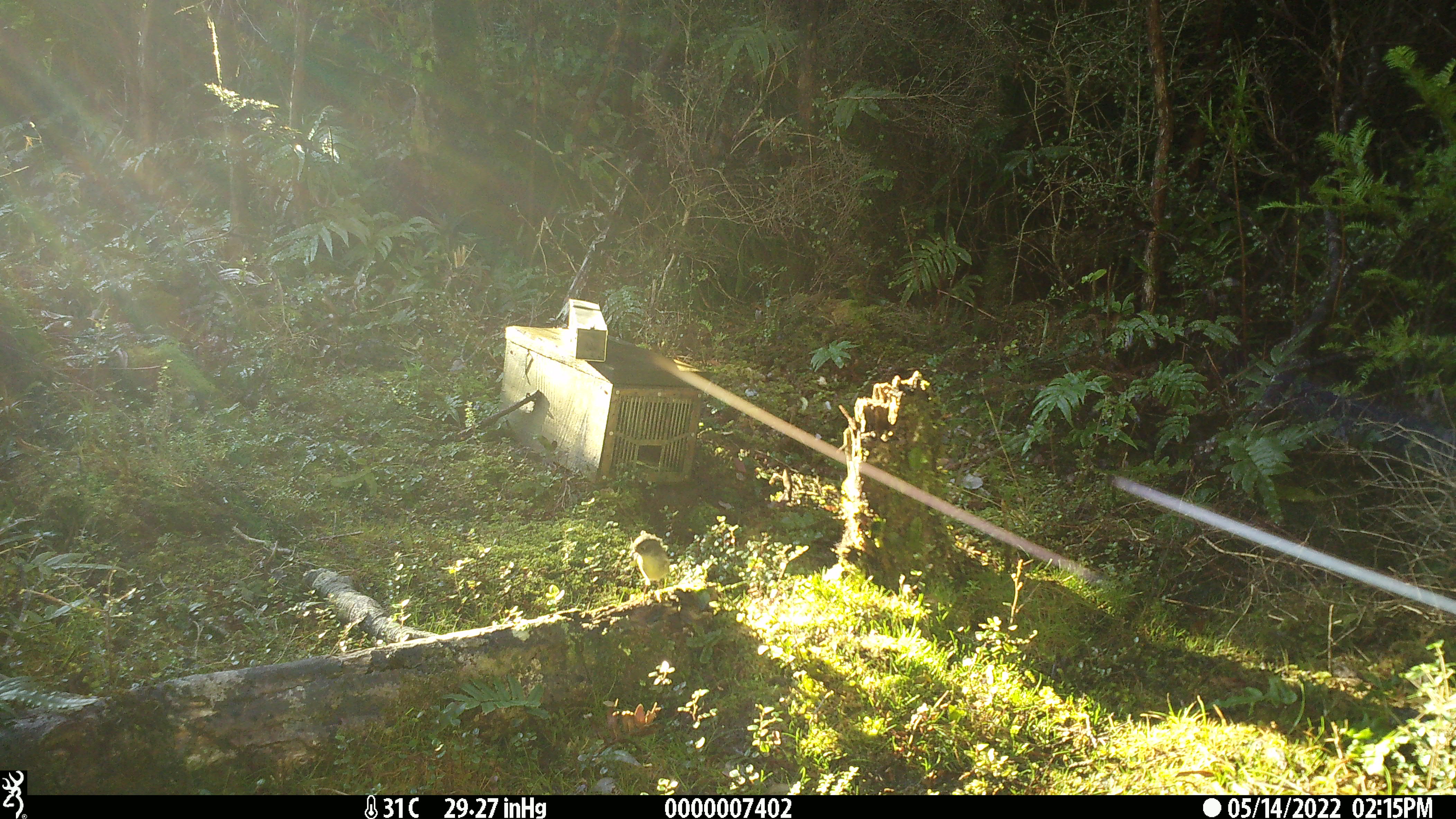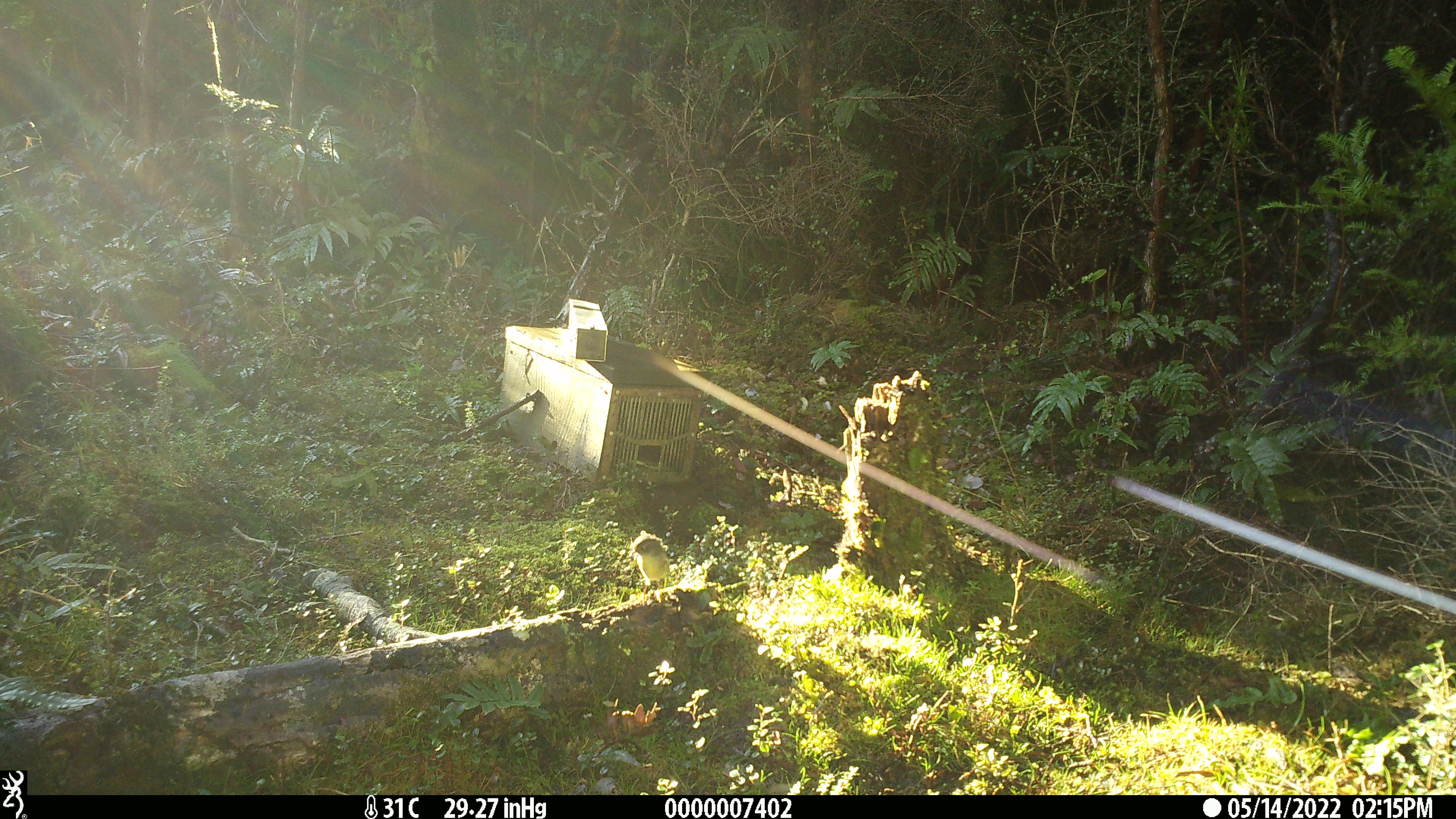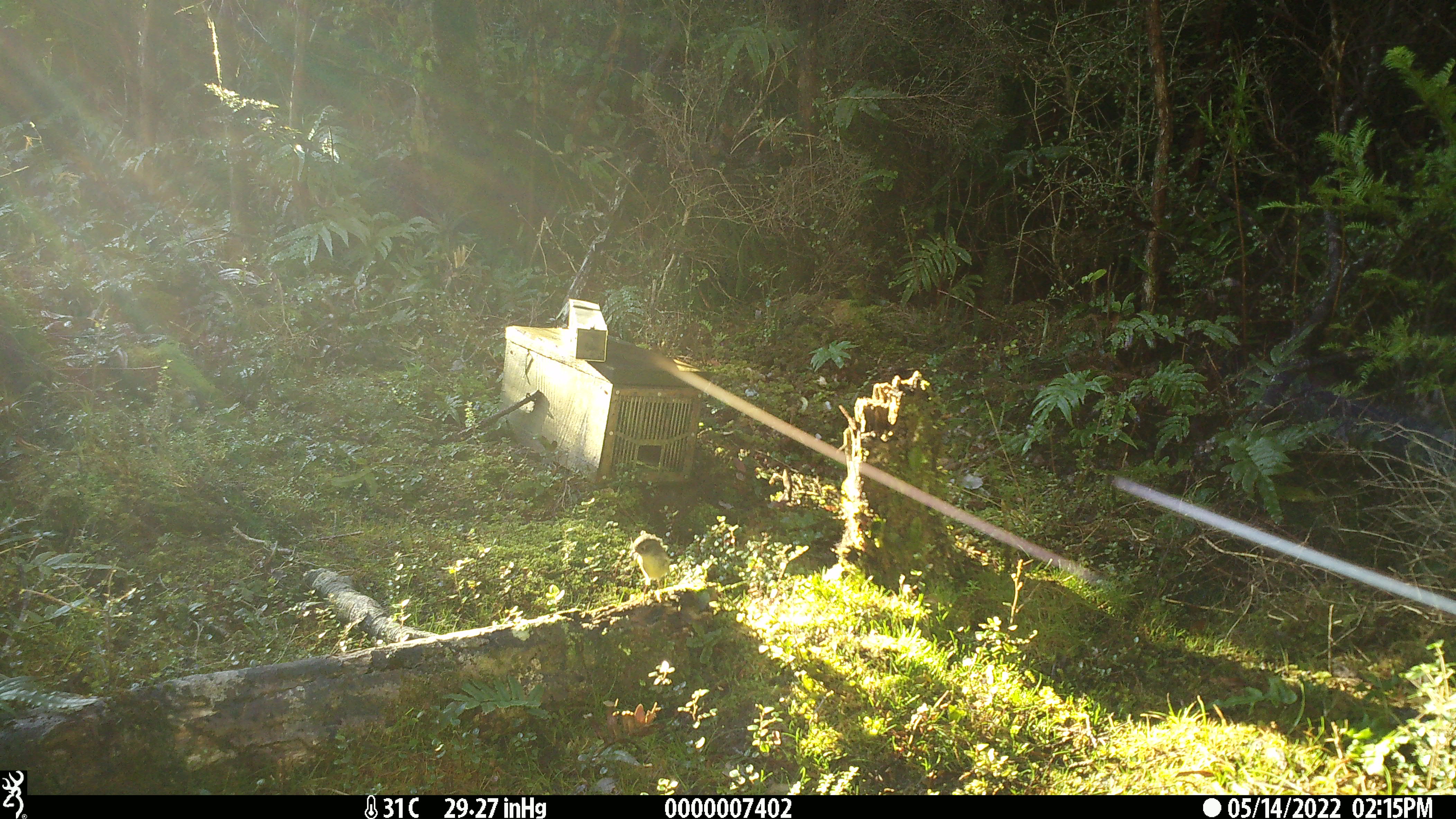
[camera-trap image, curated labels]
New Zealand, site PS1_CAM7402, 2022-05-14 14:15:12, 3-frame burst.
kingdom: Animalia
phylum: Chordata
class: Aves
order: Passeriformes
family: Petroicidae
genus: Petroica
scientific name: Petroica macrocephala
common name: tomtit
Tomtit (Petroica macrocephala).